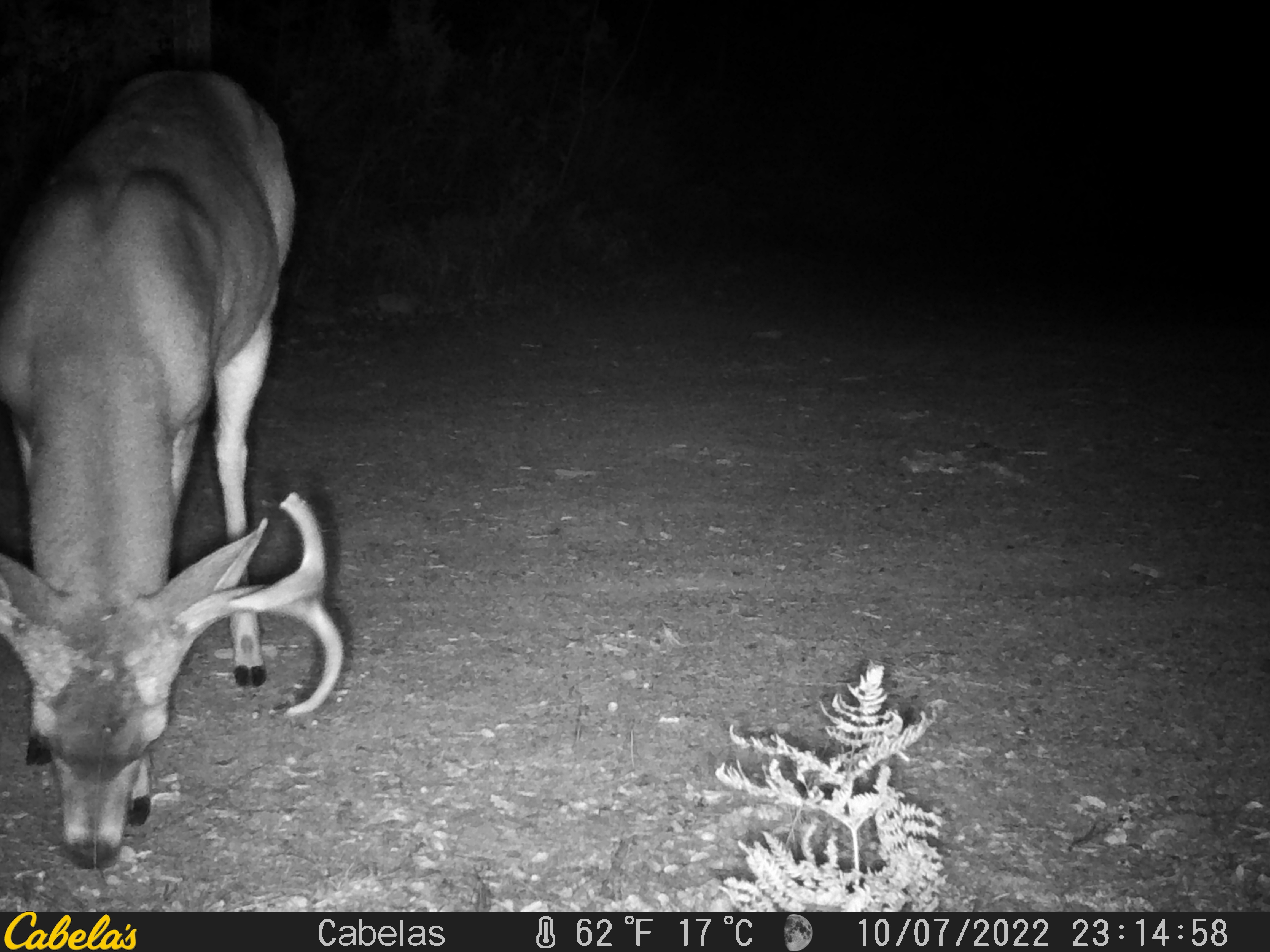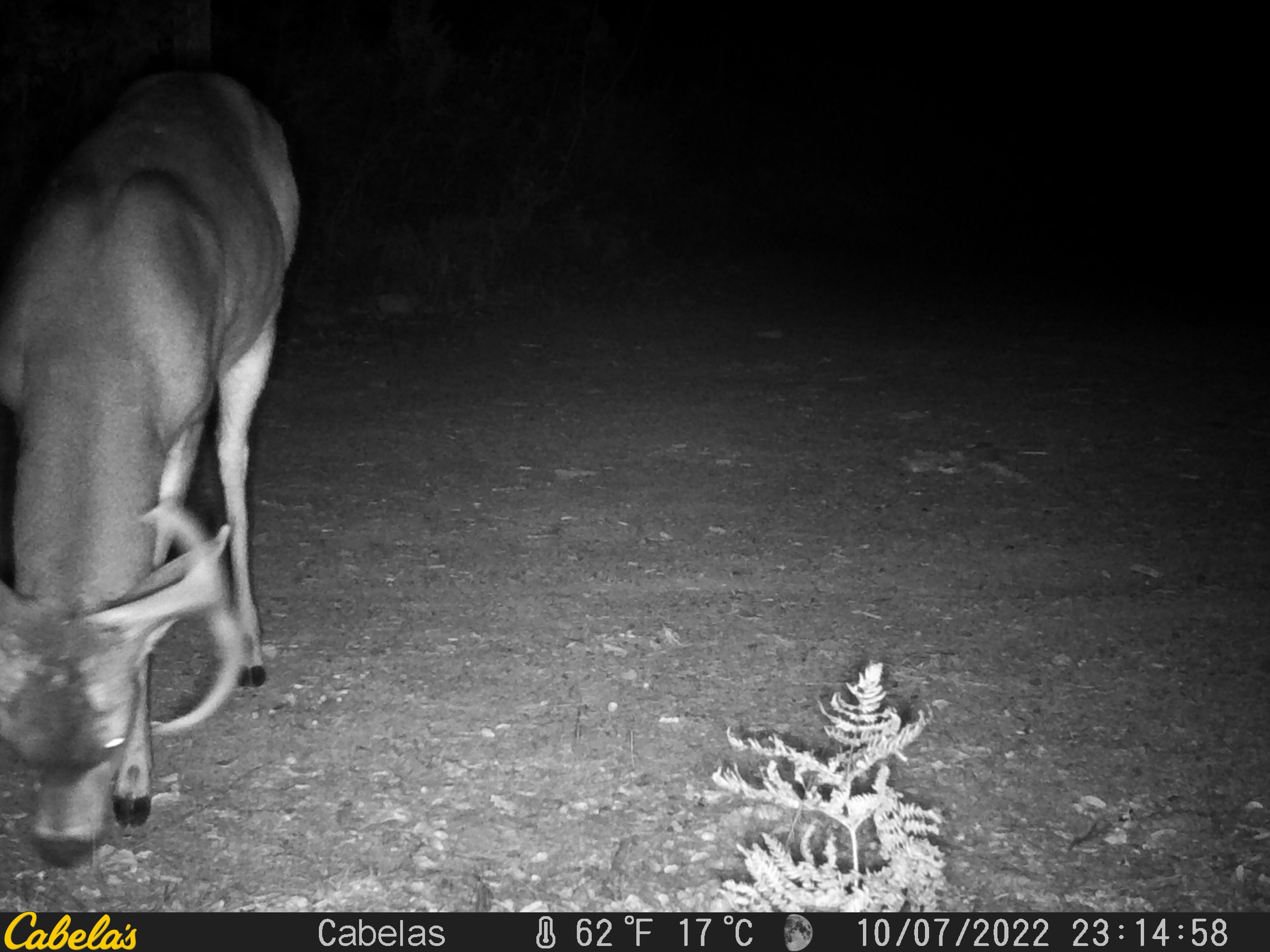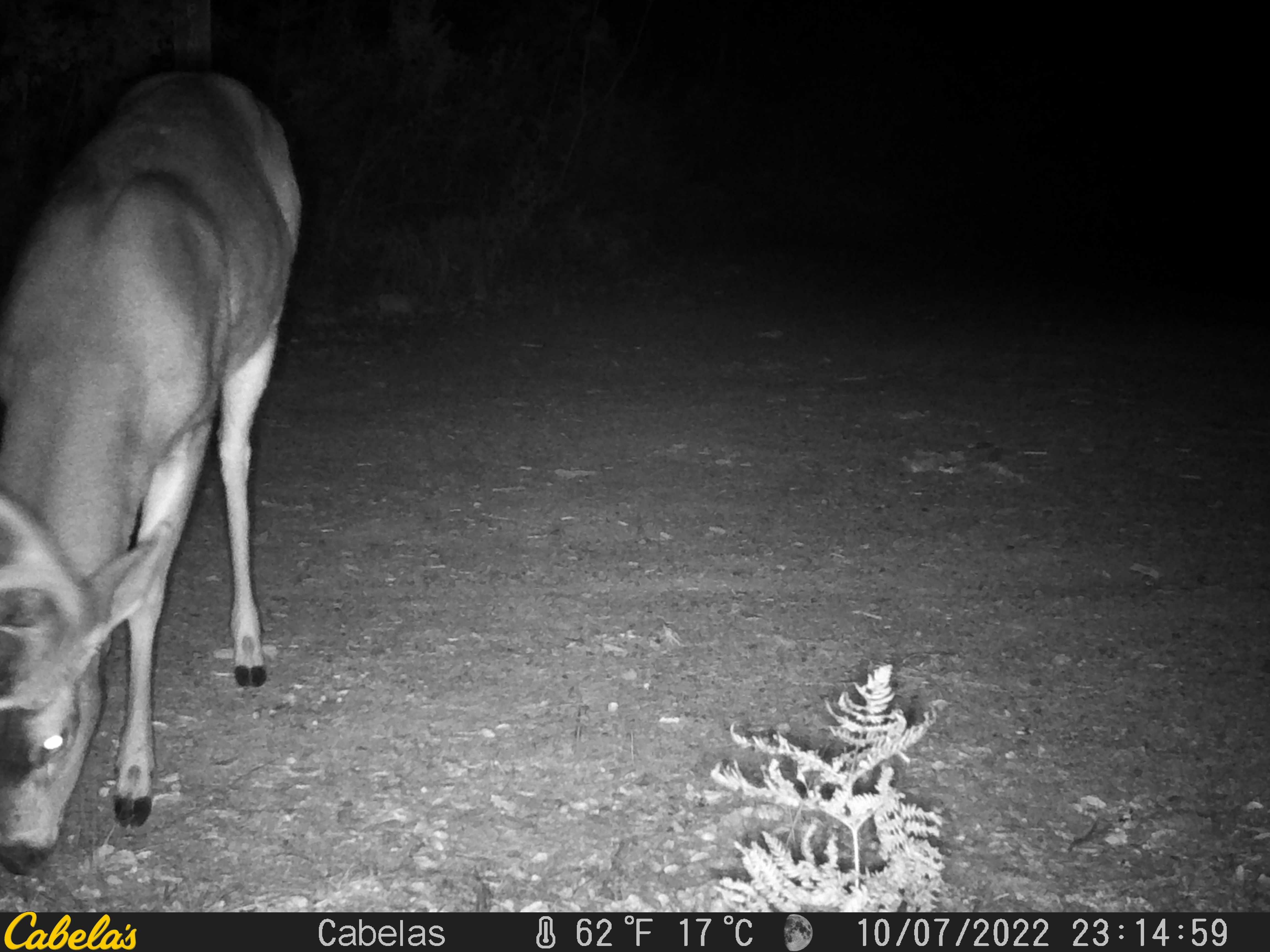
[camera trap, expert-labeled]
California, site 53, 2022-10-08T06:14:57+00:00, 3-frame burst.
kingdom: Animalia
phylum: Chordata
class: Mammalia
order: Artiodactyla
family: Cervidae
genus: Odocoileus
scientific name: Odocoileus hemionus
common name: mule deer